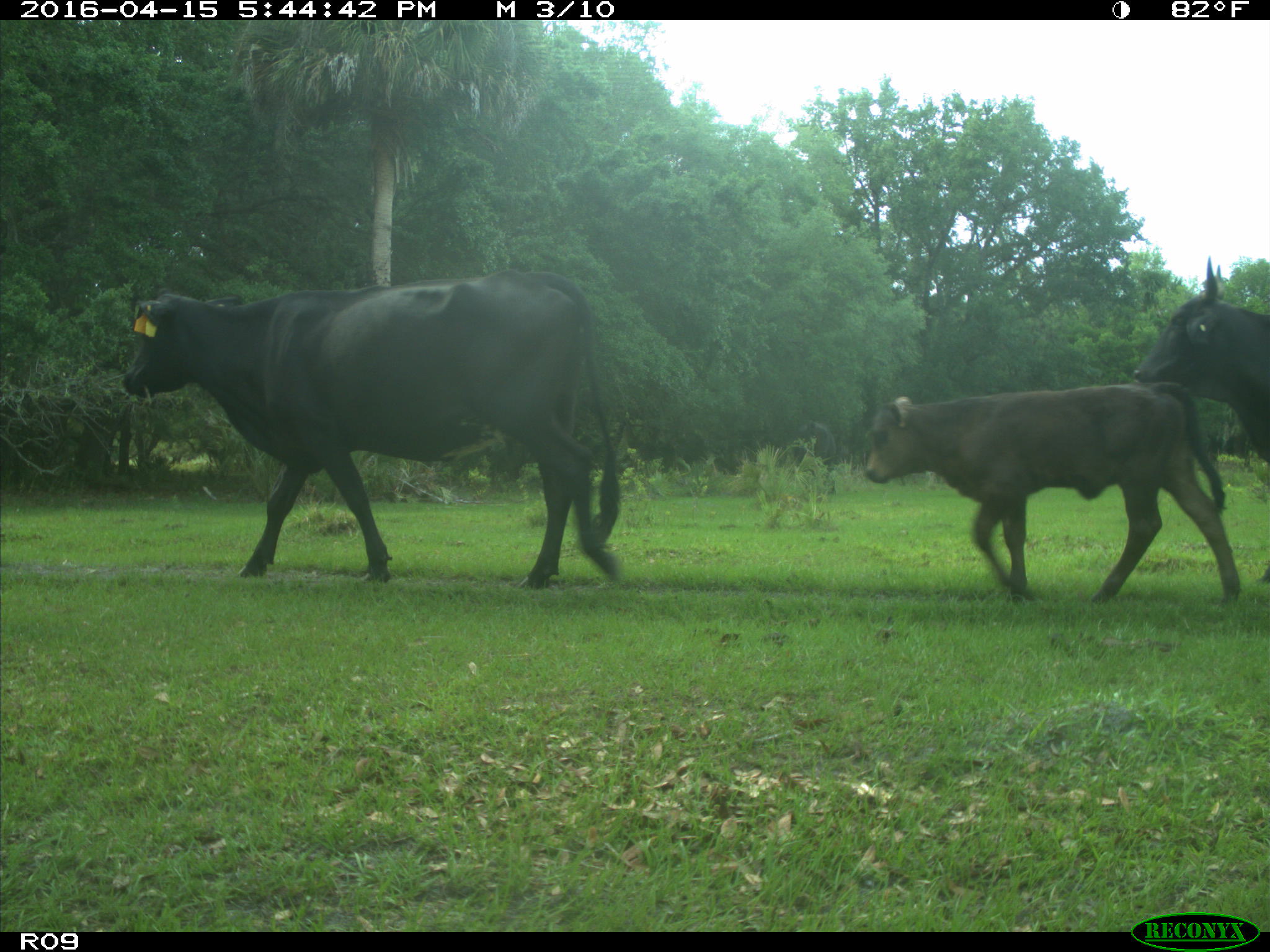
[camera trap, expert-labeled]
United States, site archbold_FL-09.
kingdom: Animalia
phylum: Chordata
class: Mammalia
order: Artiodactyla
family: Bovidae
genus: Bos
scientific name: Bos taurus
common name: domestic cow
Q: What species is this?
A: Bos taurus (domestic cow).